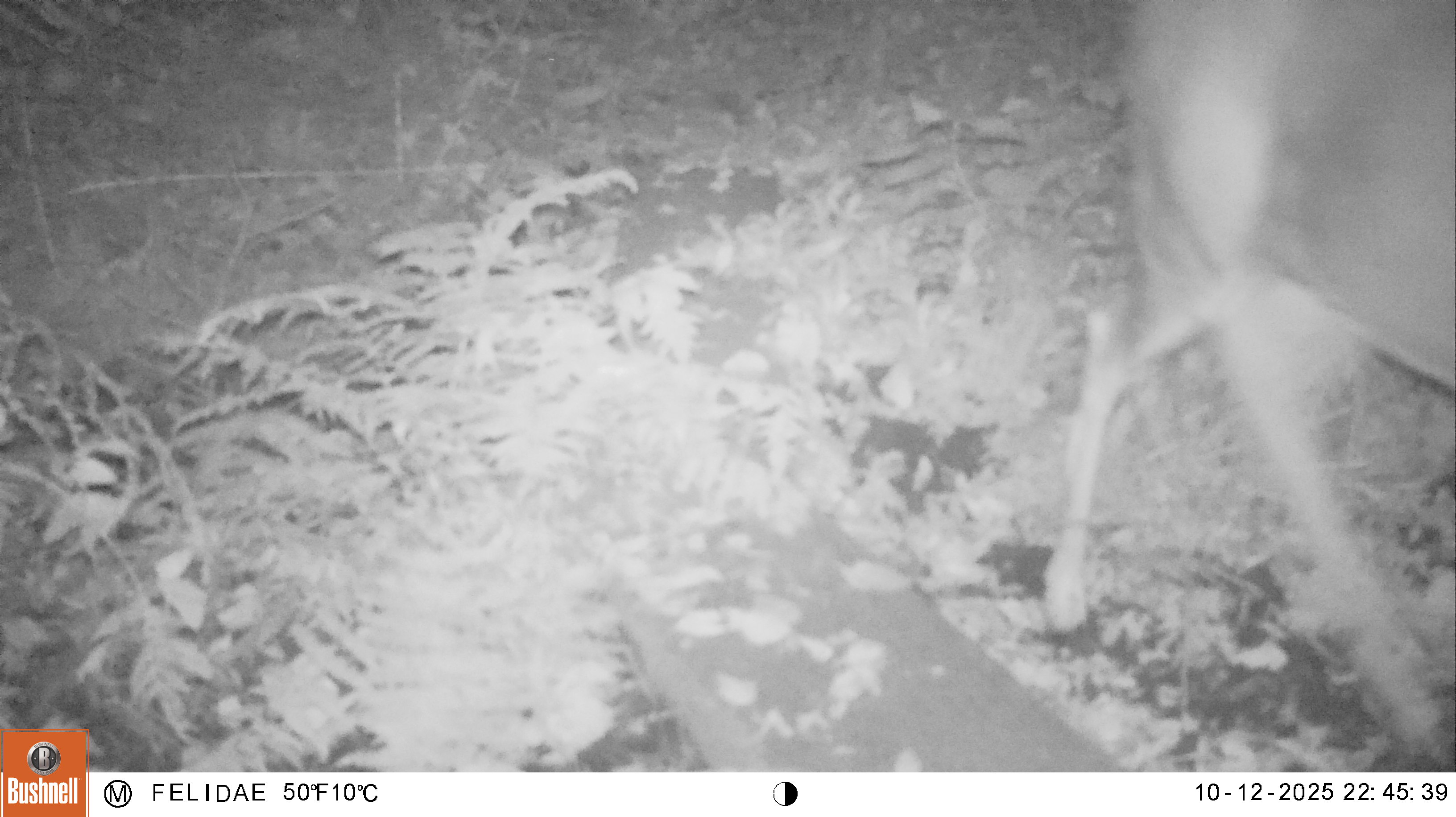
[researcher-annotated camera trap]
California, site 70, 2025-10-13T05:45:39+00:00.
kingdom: Animalia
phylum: Chordata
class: Mammalia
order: Artiodactyla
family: Cervidae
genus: Odocoileus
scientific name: Odocoileus hemionus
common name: mule deer